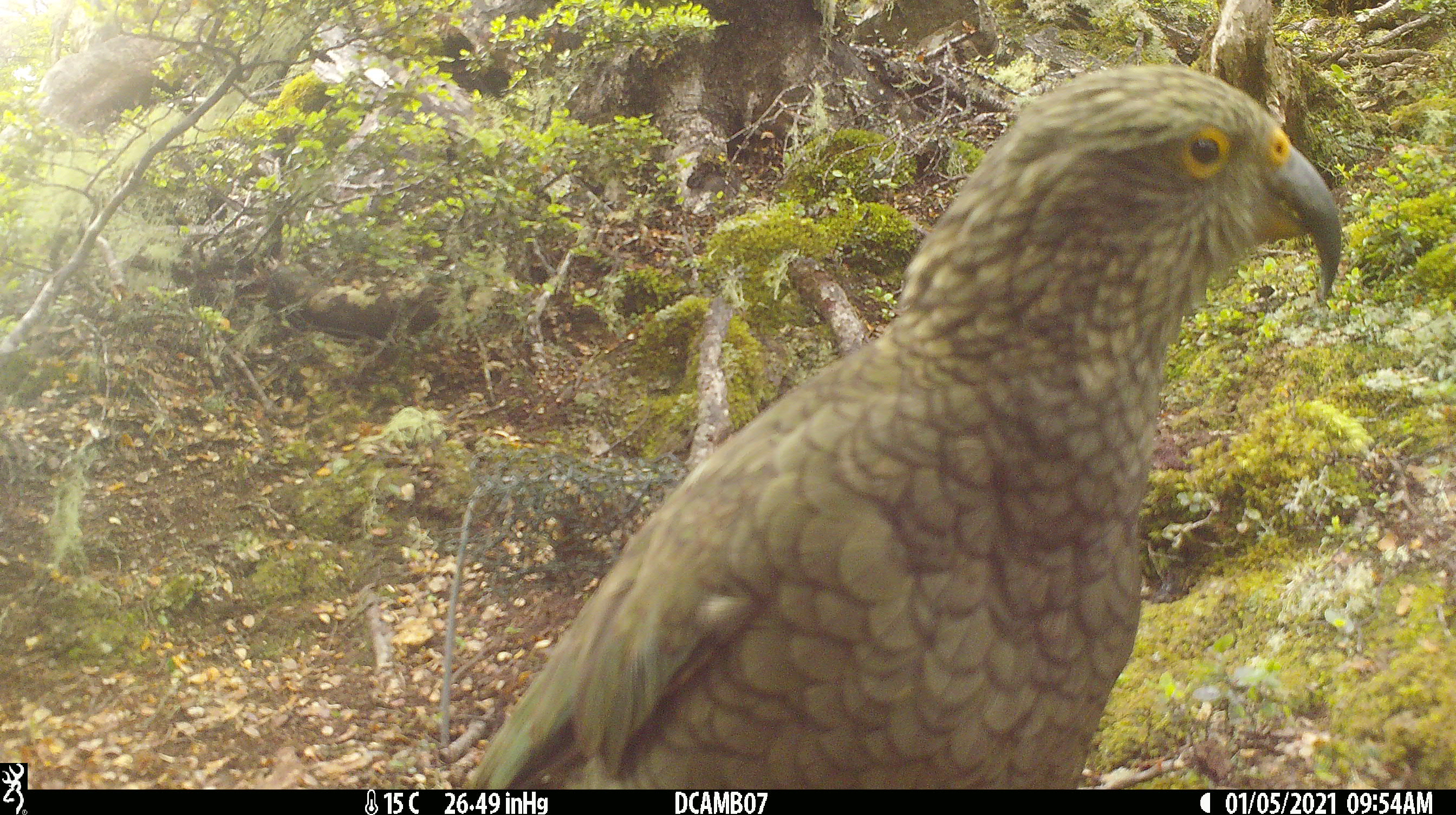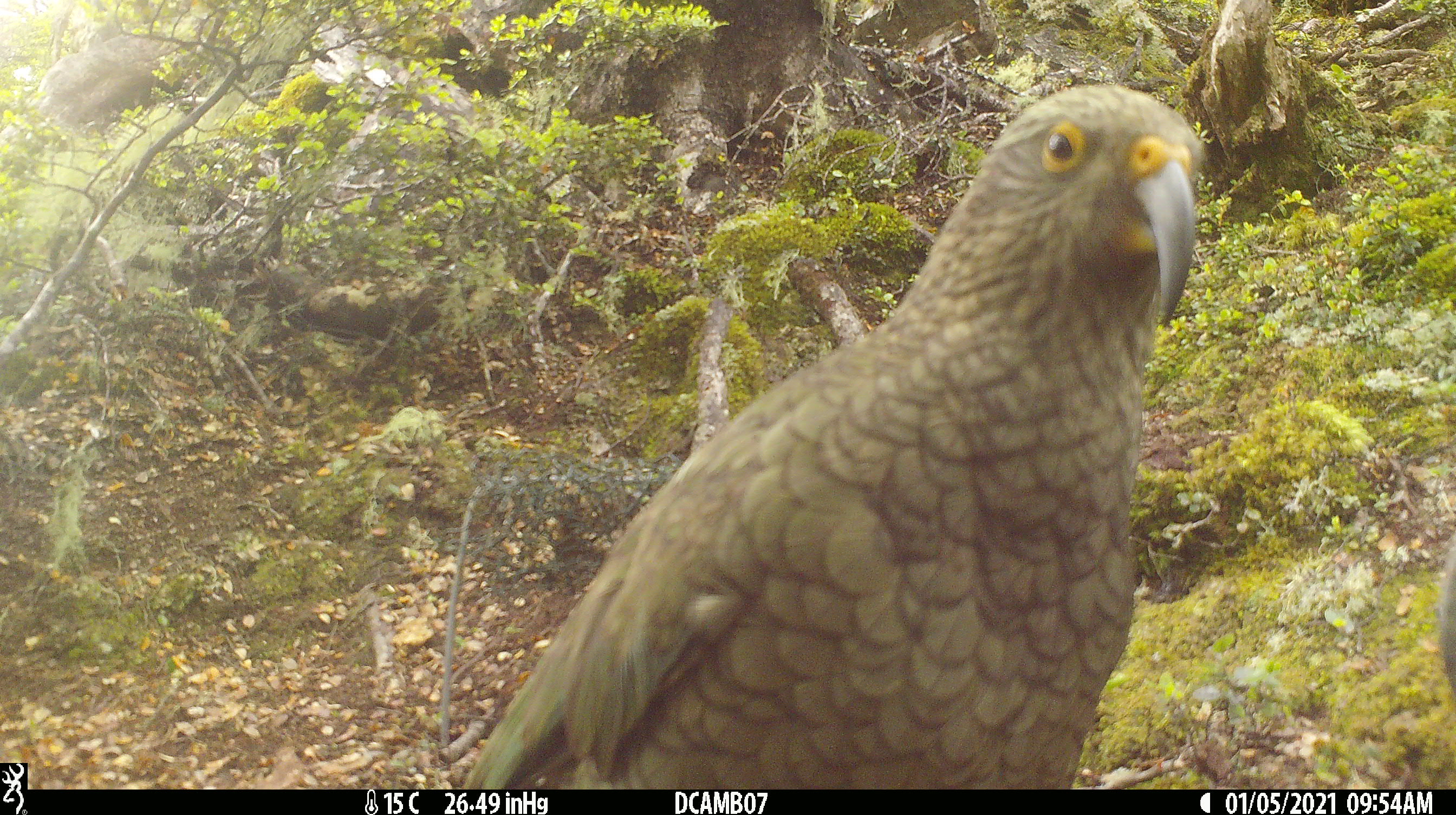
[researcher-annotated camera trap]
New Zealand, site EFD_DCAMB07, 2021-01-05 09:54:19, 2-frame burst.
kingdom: Animalia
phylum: Chordata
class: Aves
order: Psittaciformes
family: Strigopidae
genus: Nestor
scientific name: Nestor notabilis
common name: kea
Kea (Nestor notabilis).